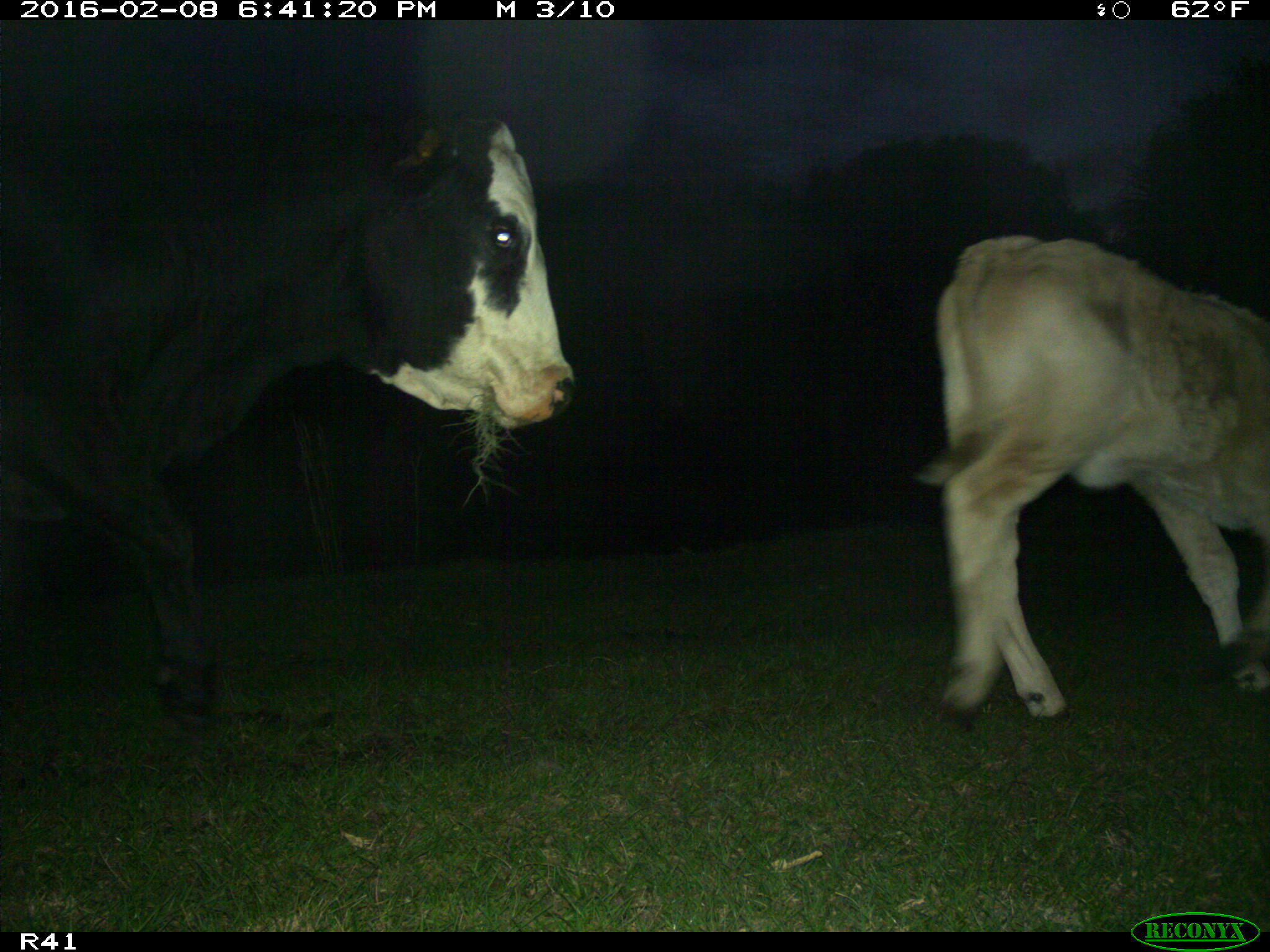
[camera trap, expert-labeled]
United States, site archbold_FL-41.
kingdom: Animalia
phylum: Chordata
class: Mammalia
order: Artiodactyla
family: Bovidae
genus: Bos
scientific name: Bos taurus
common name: domestic cow